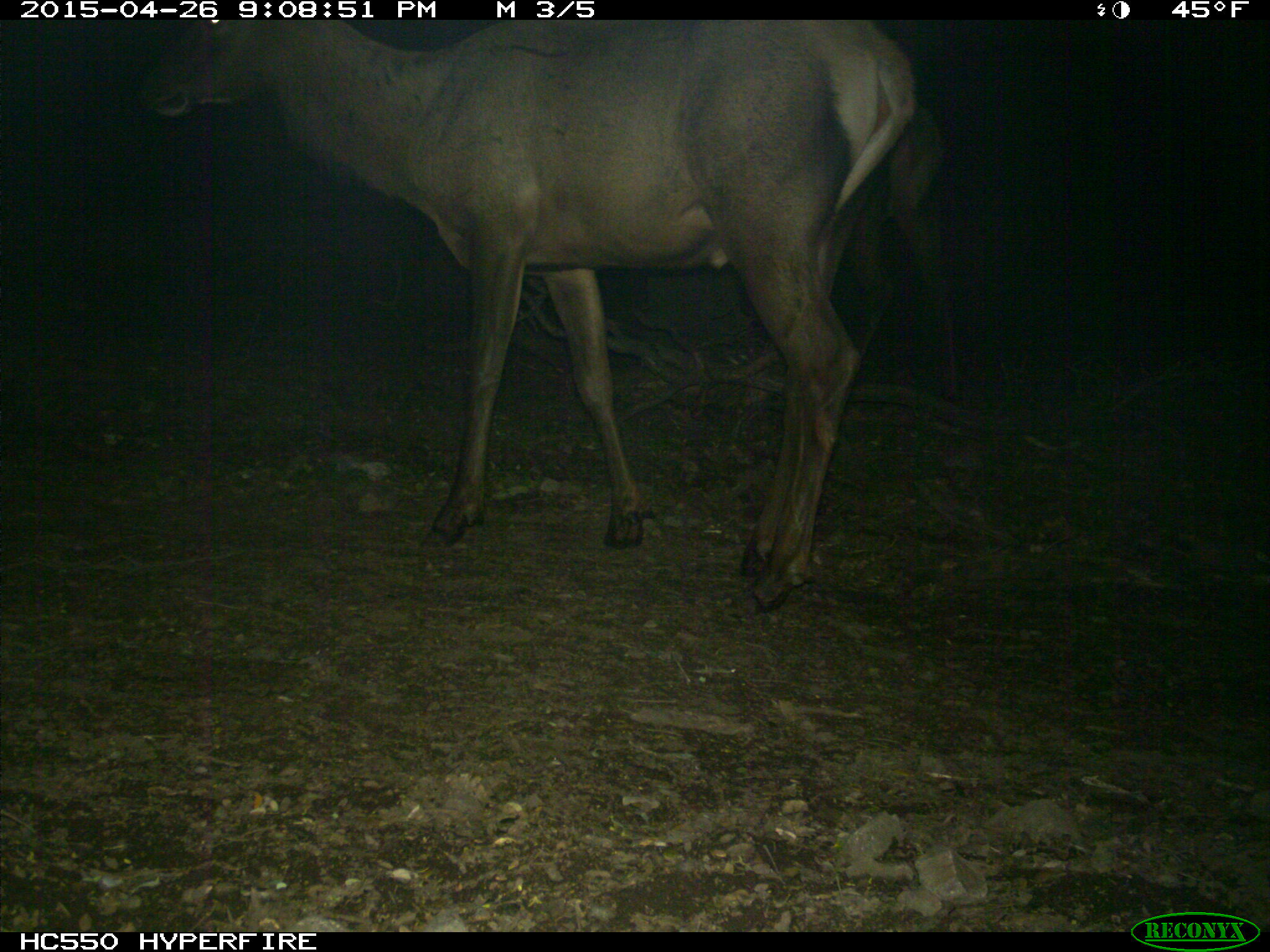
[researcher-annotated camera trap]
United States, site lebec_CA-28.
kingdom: Animalia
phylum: Chordata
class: Mammalia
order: Artiodactyla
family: Cervidae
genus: Cervus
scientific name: Cervus canadensis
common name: elk